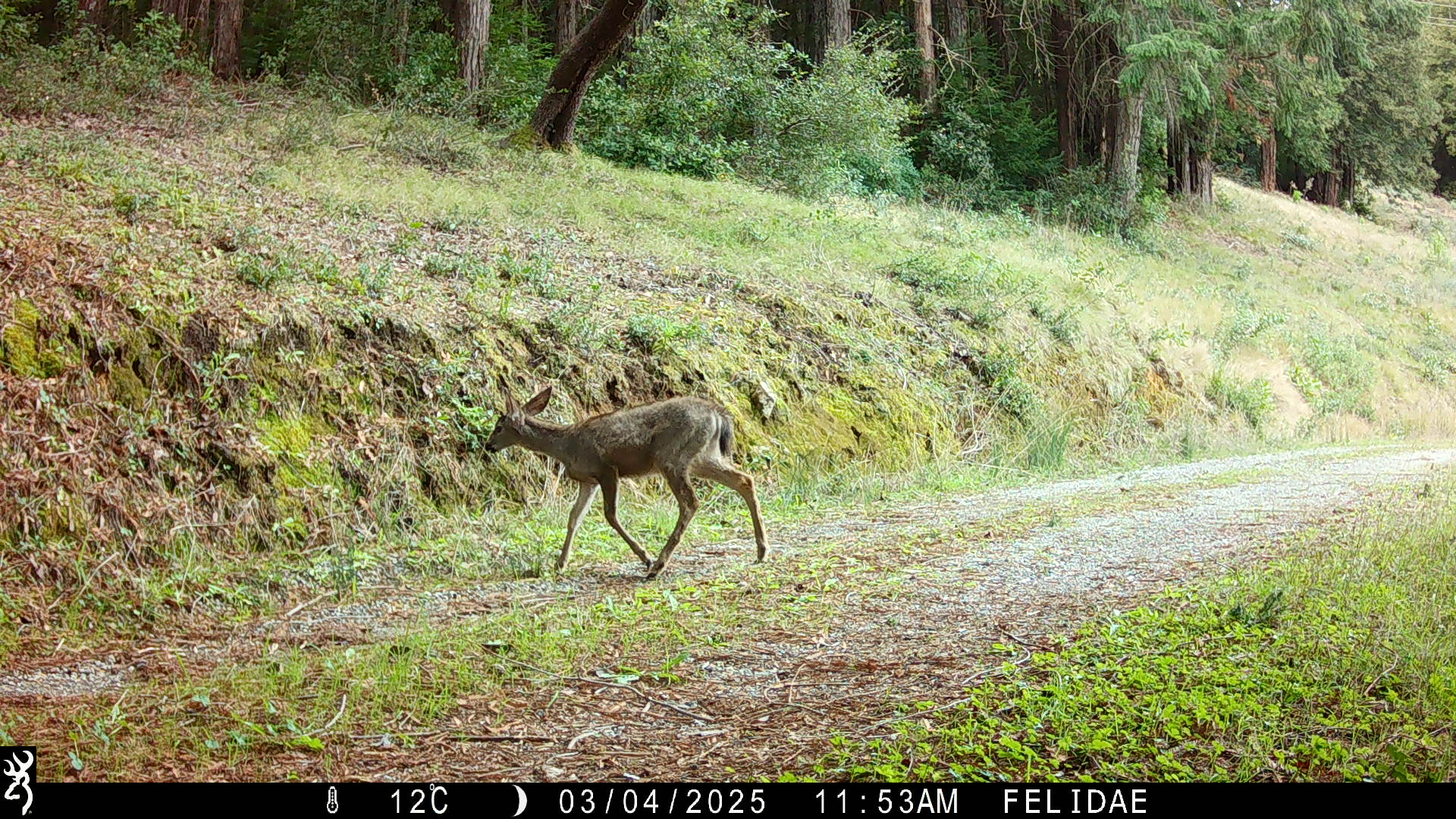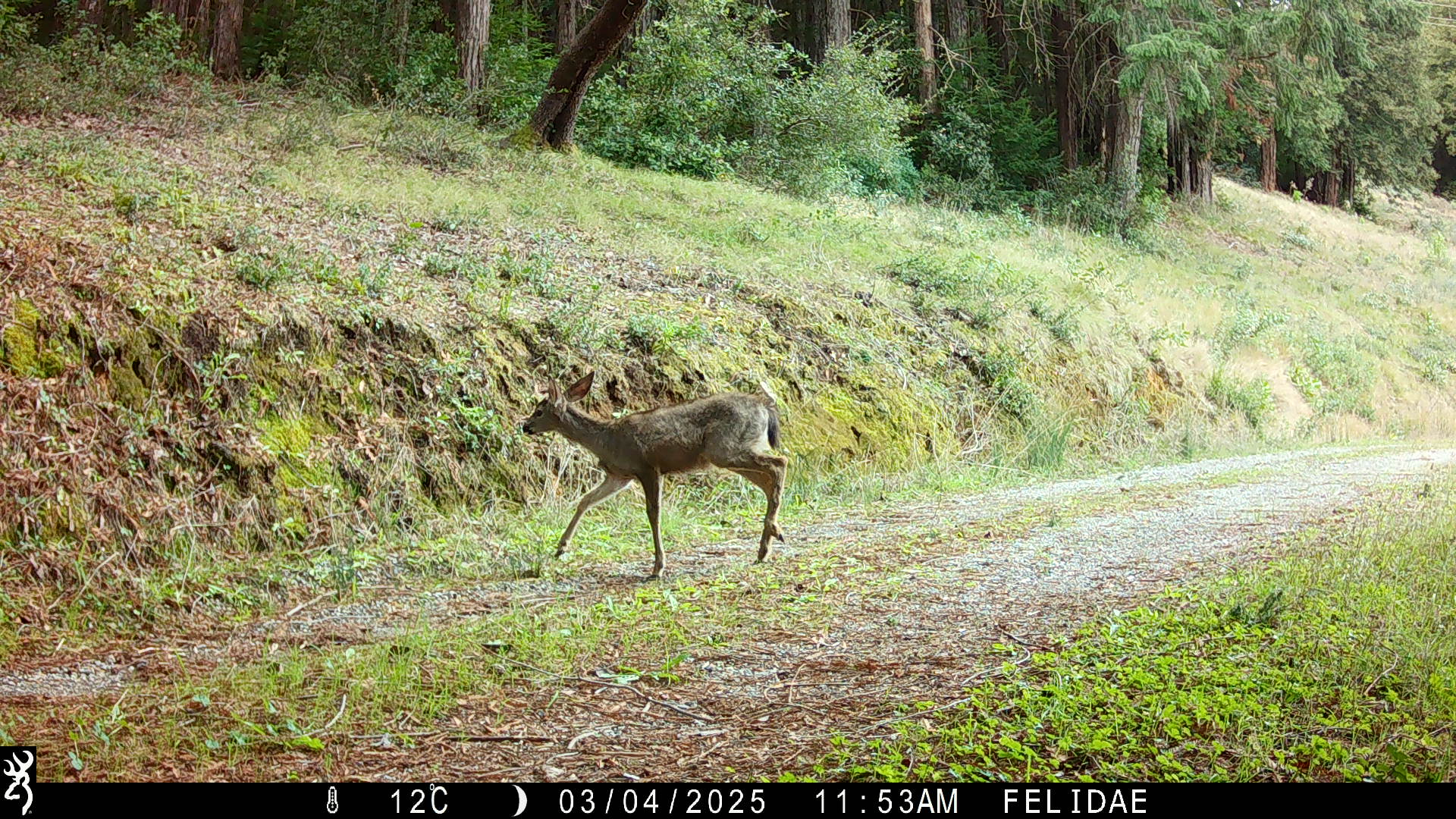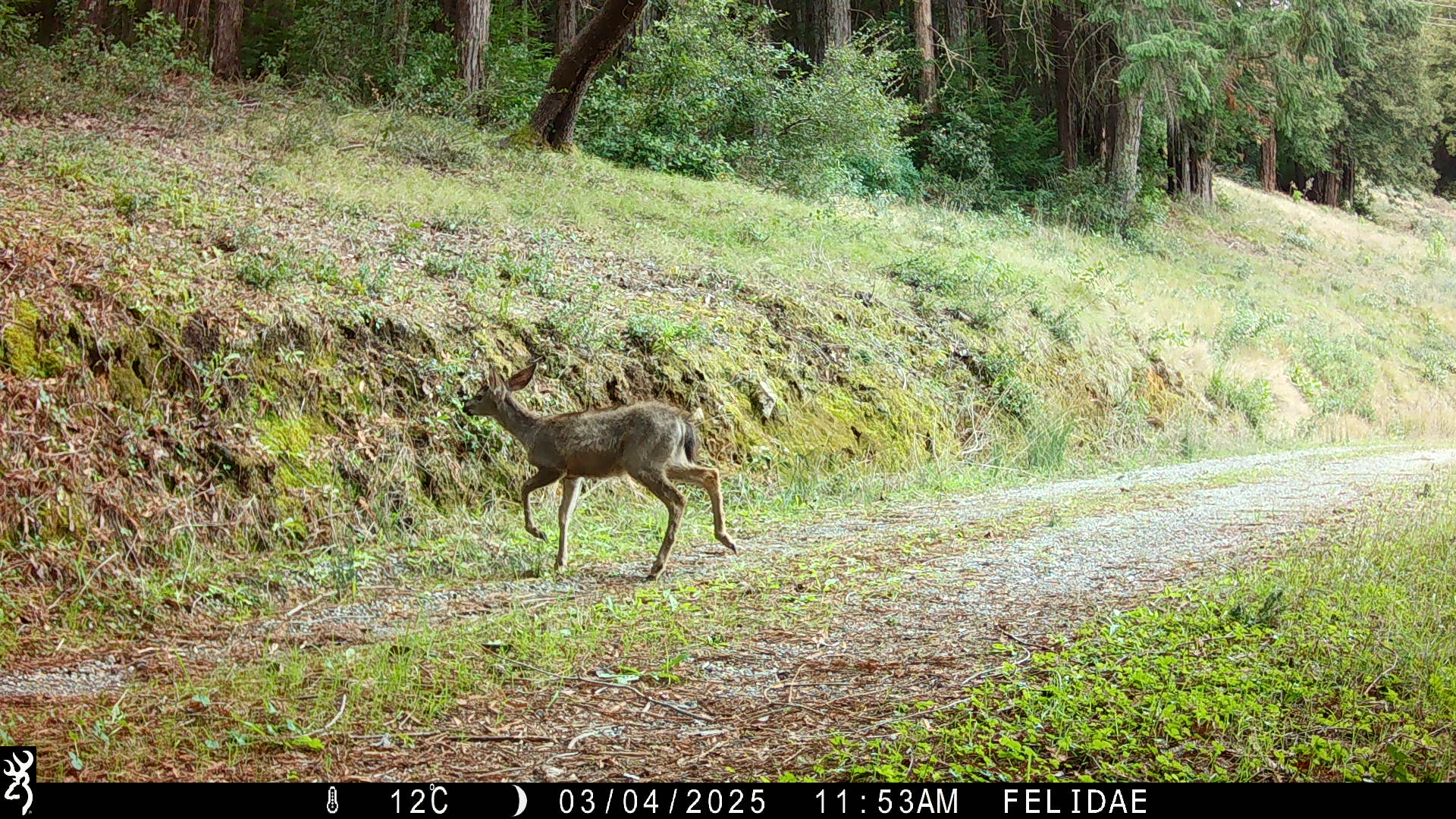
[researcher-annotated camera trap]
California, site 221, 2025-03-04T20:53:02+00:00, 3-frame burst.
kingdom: Animalia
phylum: Chordata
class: Mammalia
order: Artiodactyla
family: Cervidae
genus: Odocoileus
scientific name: Odocoileus hemionus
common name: mule deer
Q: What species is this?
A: Mule deer (Odocoileus hemionus).